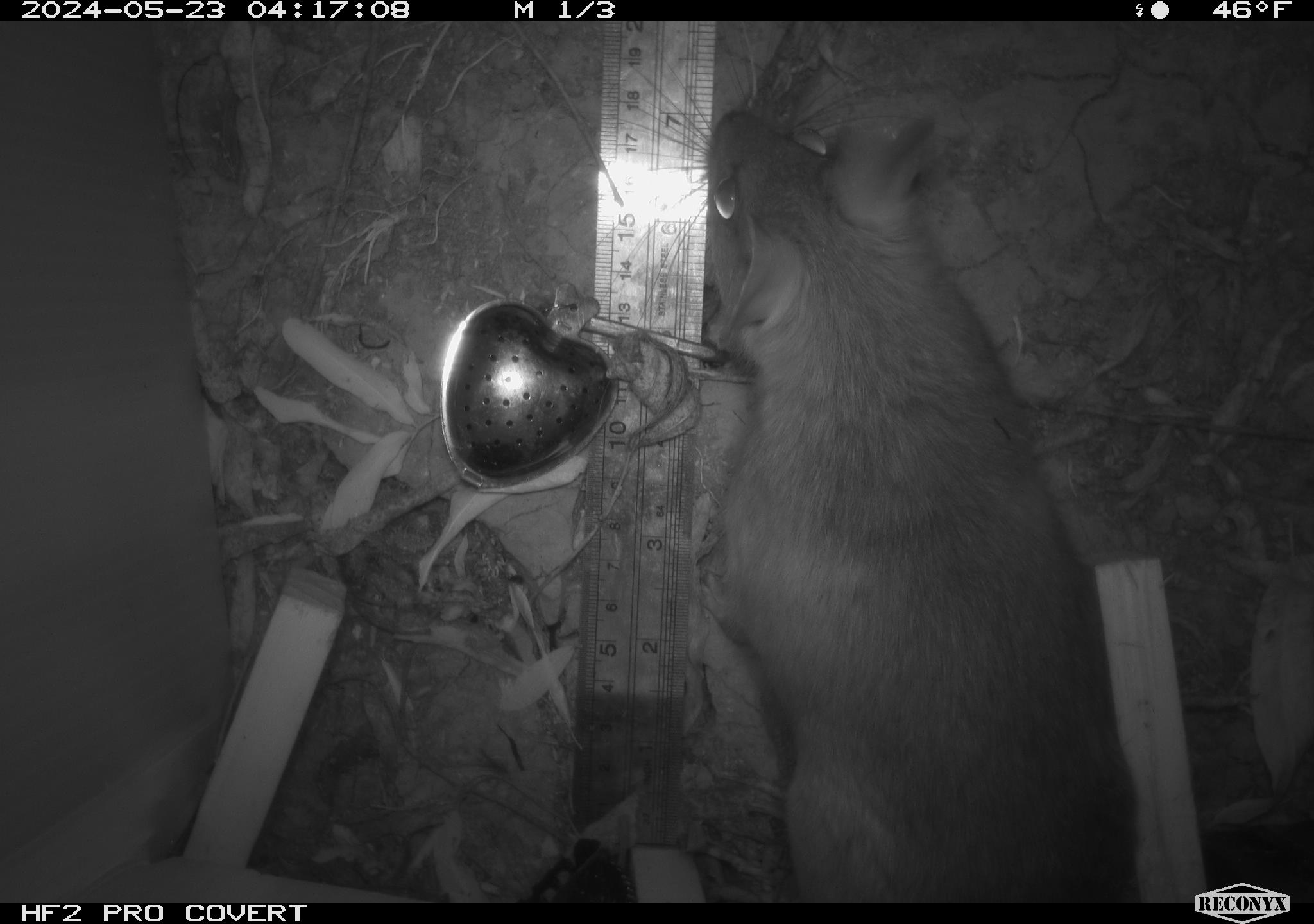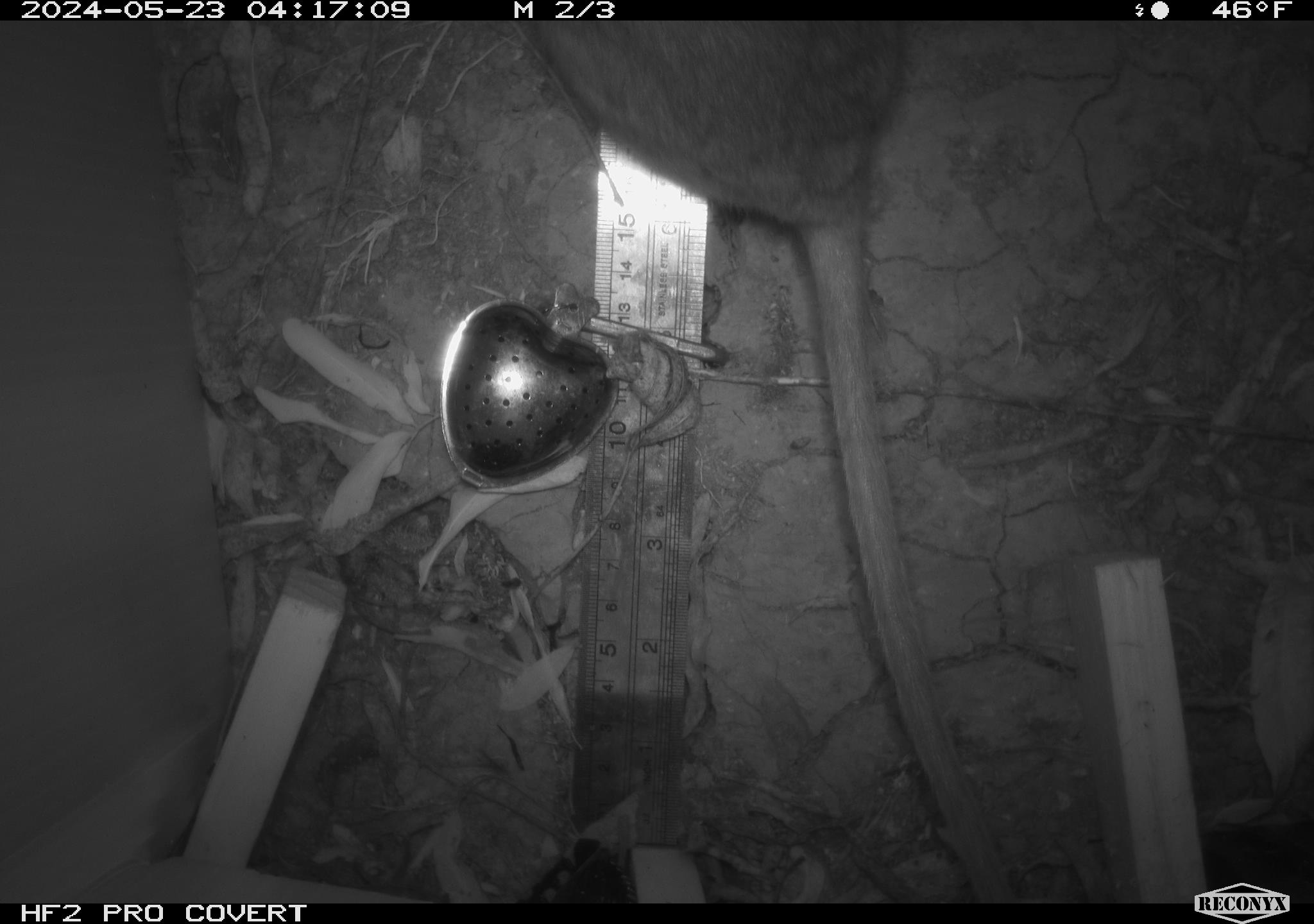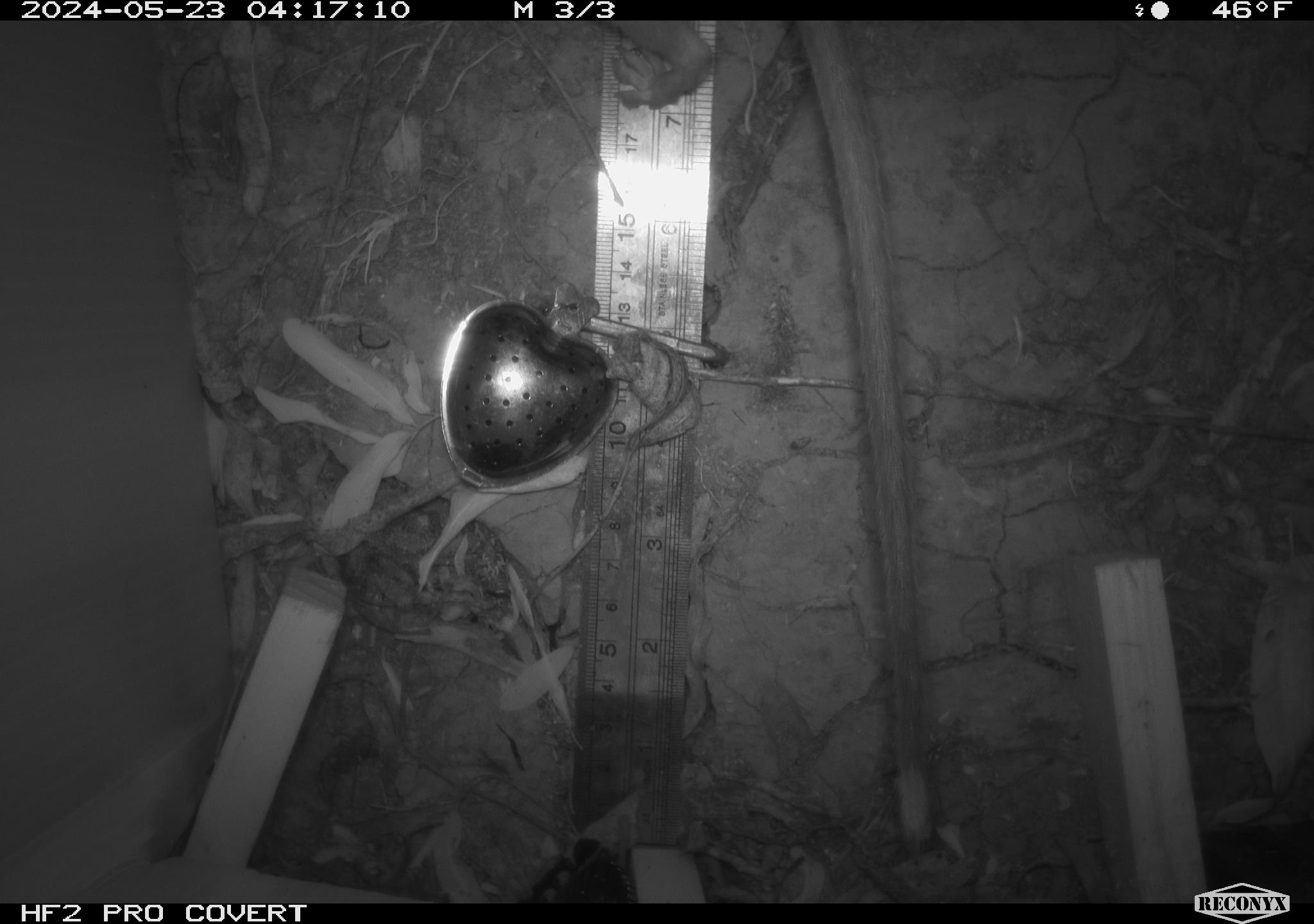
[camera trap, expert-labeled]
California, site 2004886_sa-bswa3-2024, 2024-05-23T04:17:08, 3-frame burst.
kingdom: Animalia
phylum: Chordata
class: Mammalia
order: Rodentia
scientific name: Rodentia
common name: woodrat or rat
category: woodrat or rat species